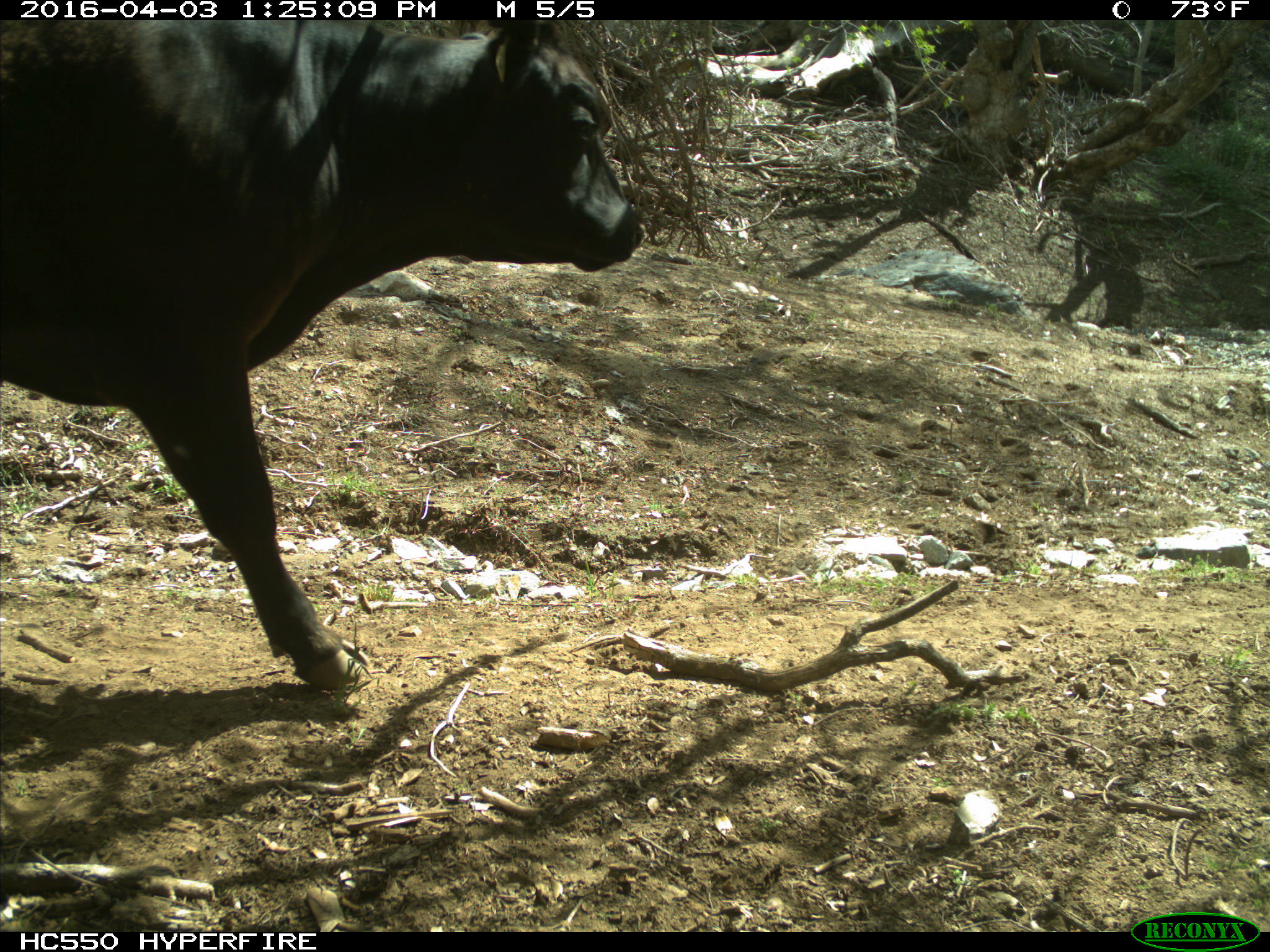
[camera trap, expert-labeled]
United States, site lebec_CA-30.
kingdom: Animalia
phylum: Chordata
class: Mammalia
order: Artiodactyla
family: Bovidae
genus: Bos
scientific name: Bos taurus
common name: domestic cow